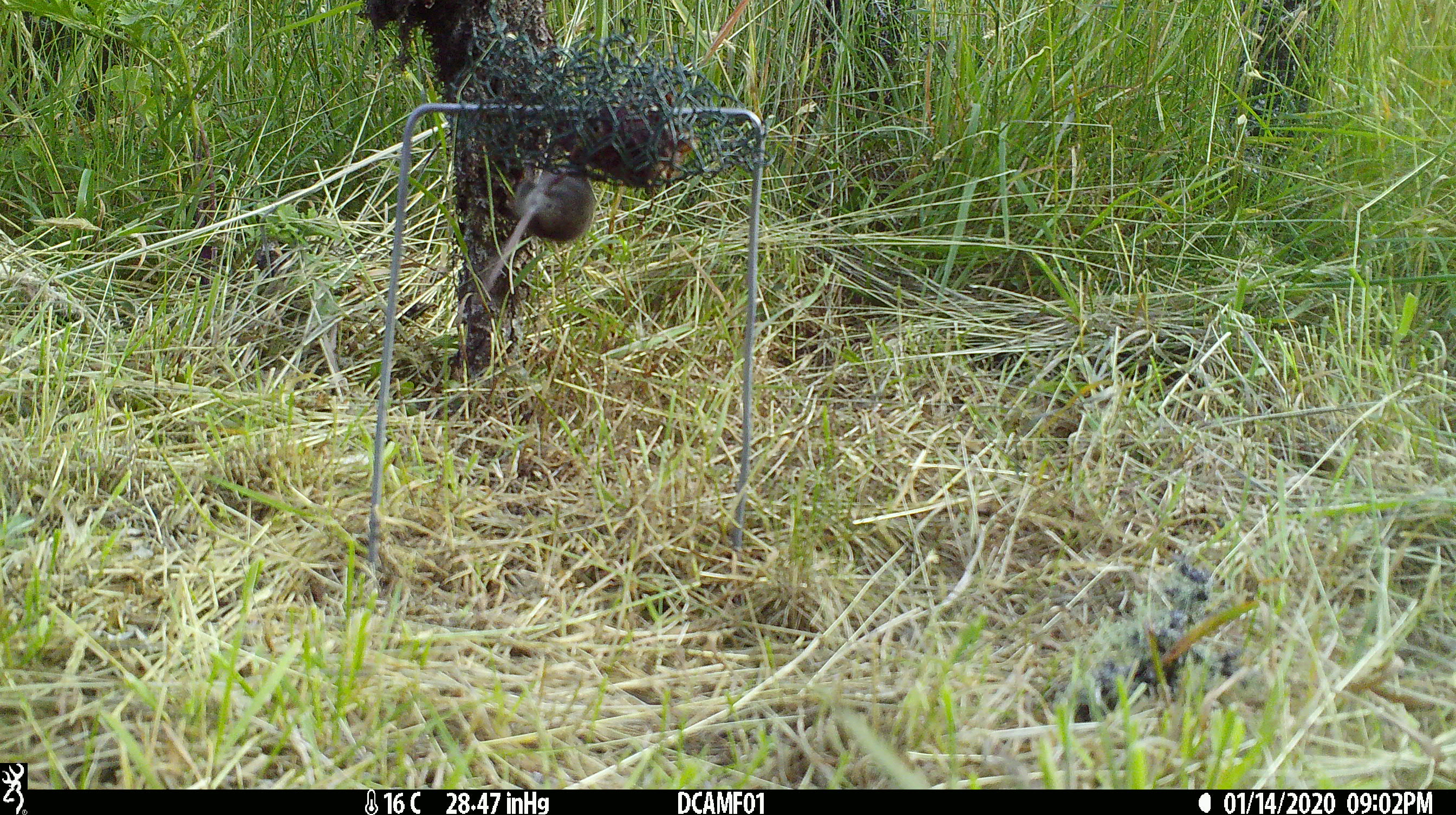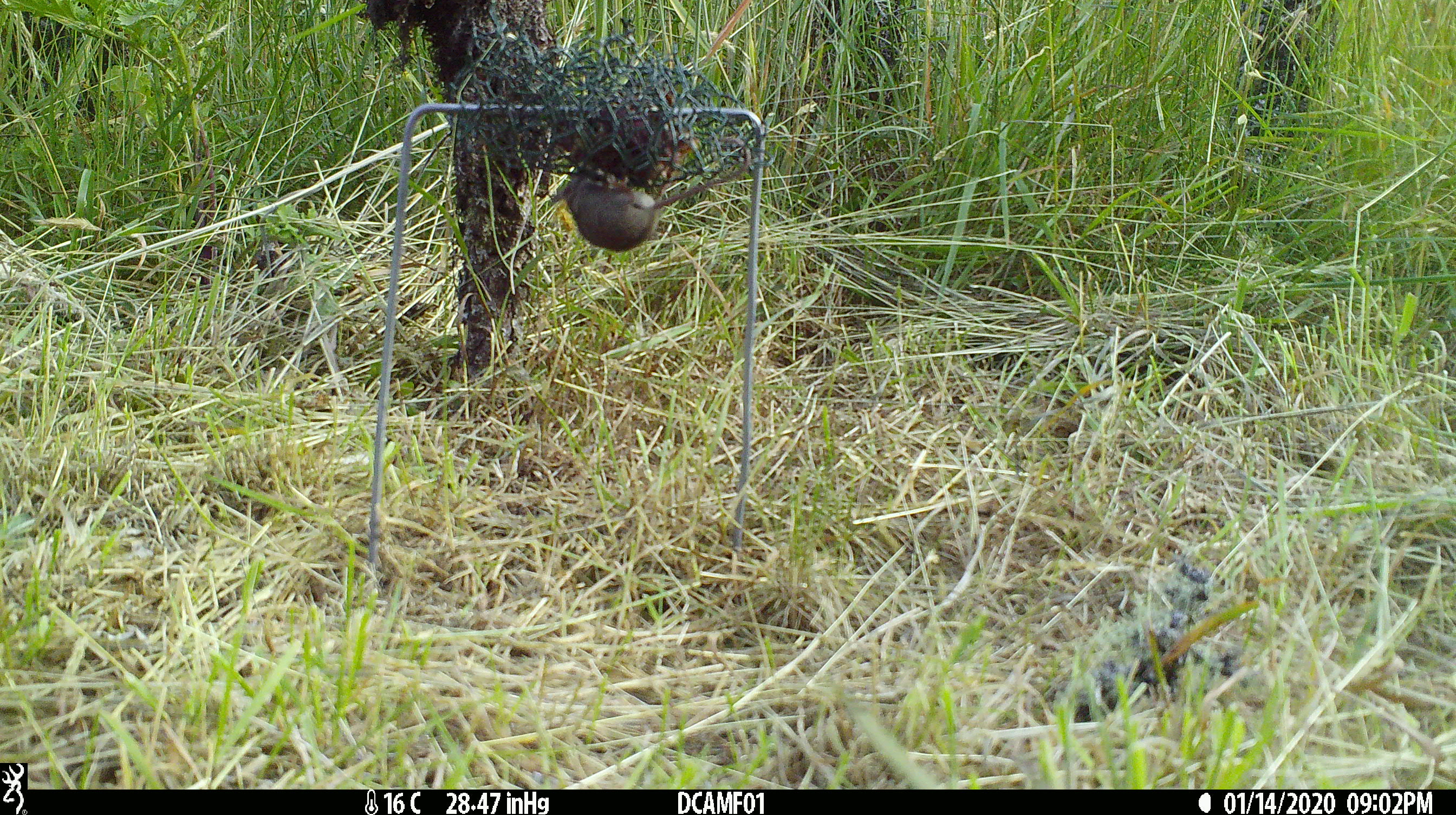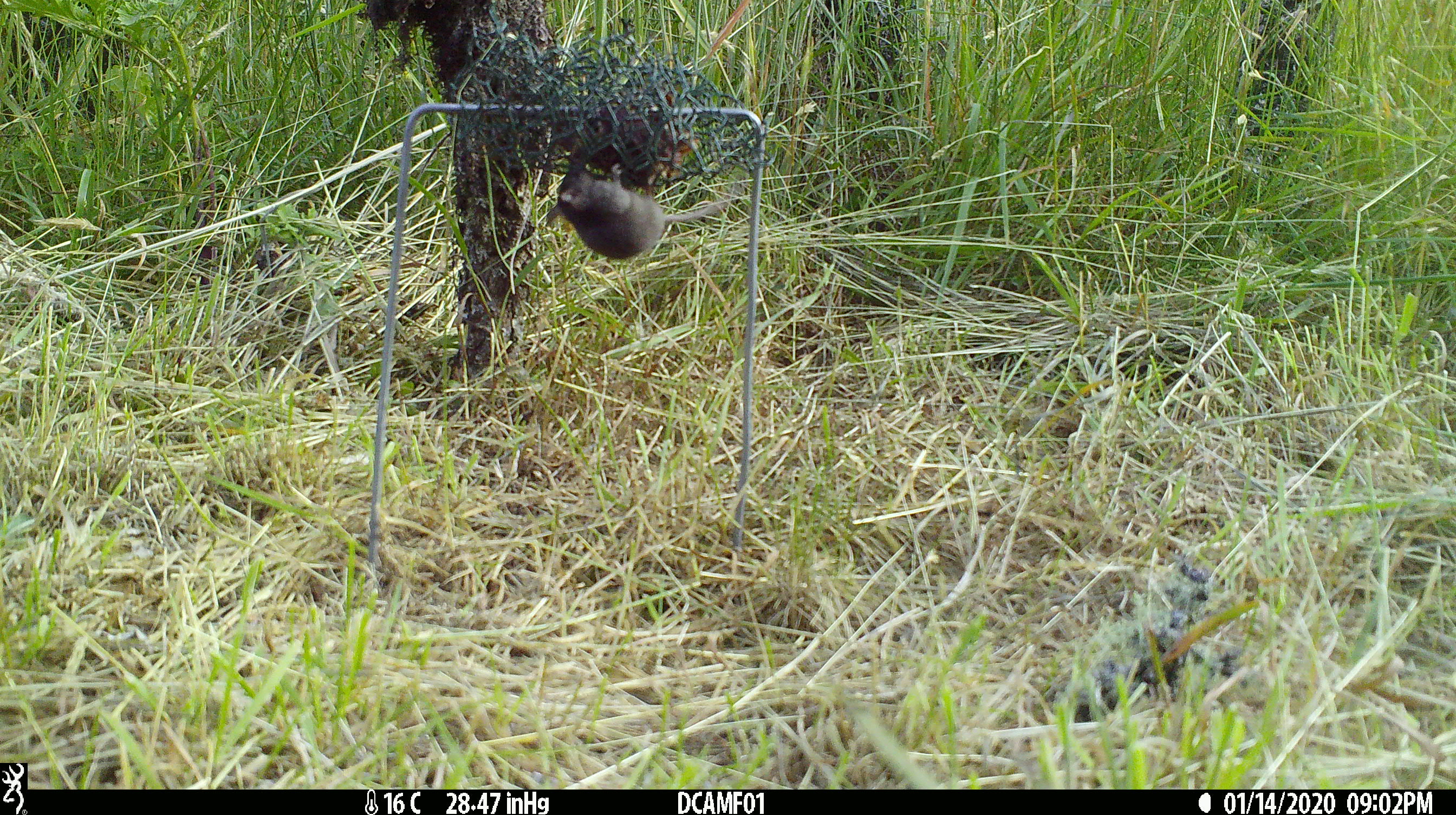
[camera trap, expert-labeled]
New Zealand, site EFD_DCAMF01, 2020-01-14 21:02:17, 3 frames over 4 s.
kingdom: Animalia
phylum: Chordata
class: Mammalia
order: Rodentia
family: Muridae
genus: Mus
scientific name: Mus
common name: mouse